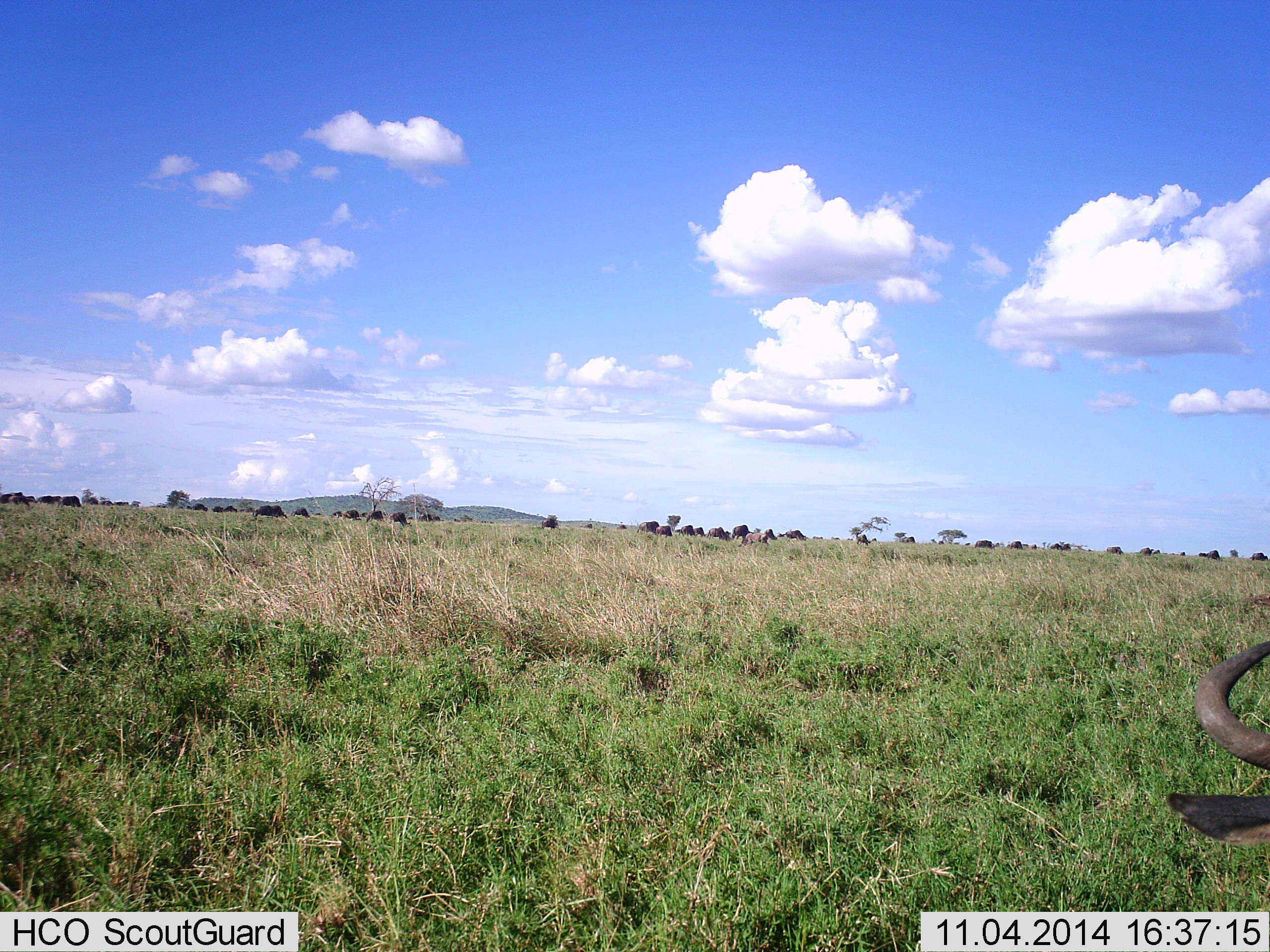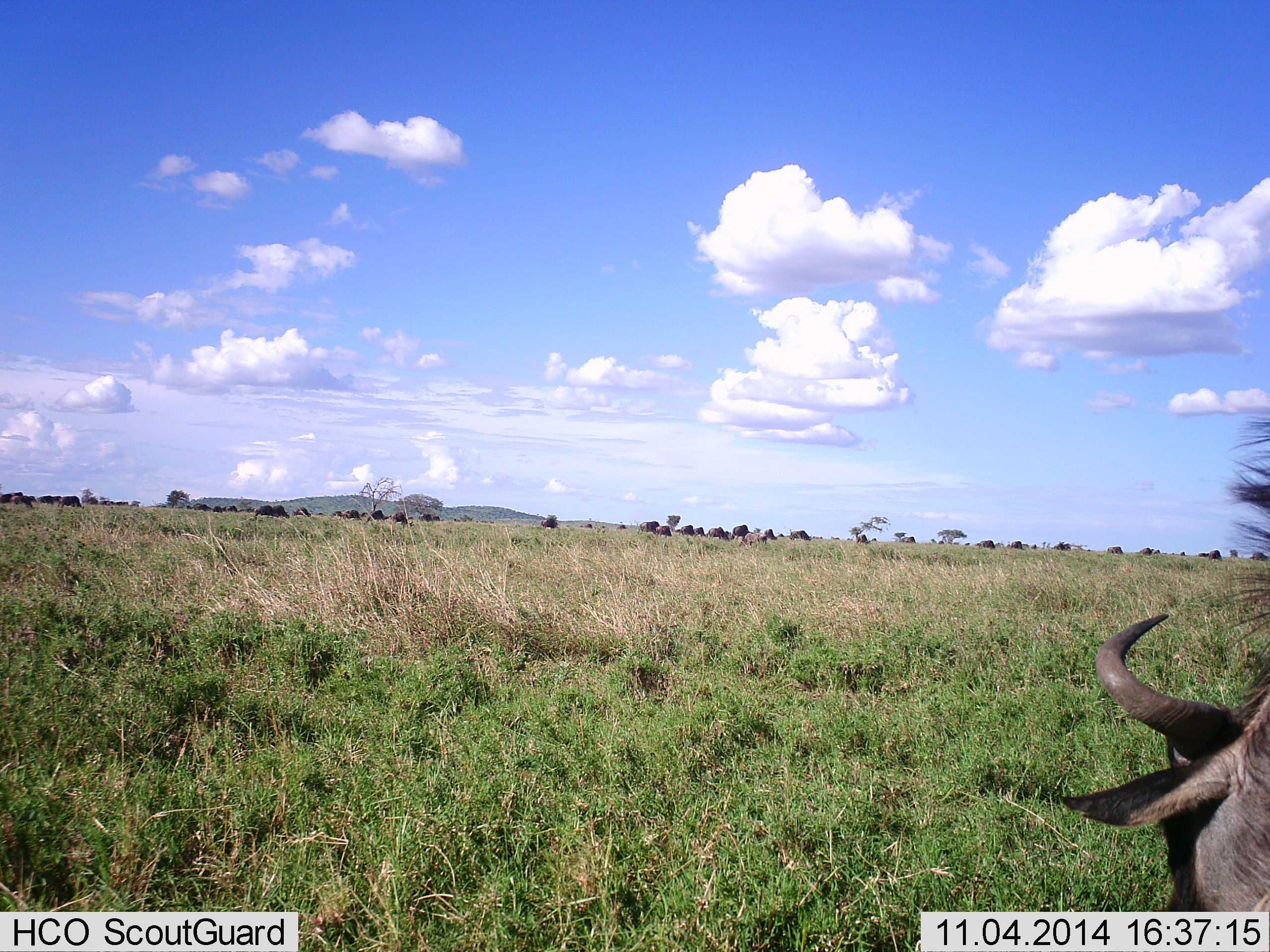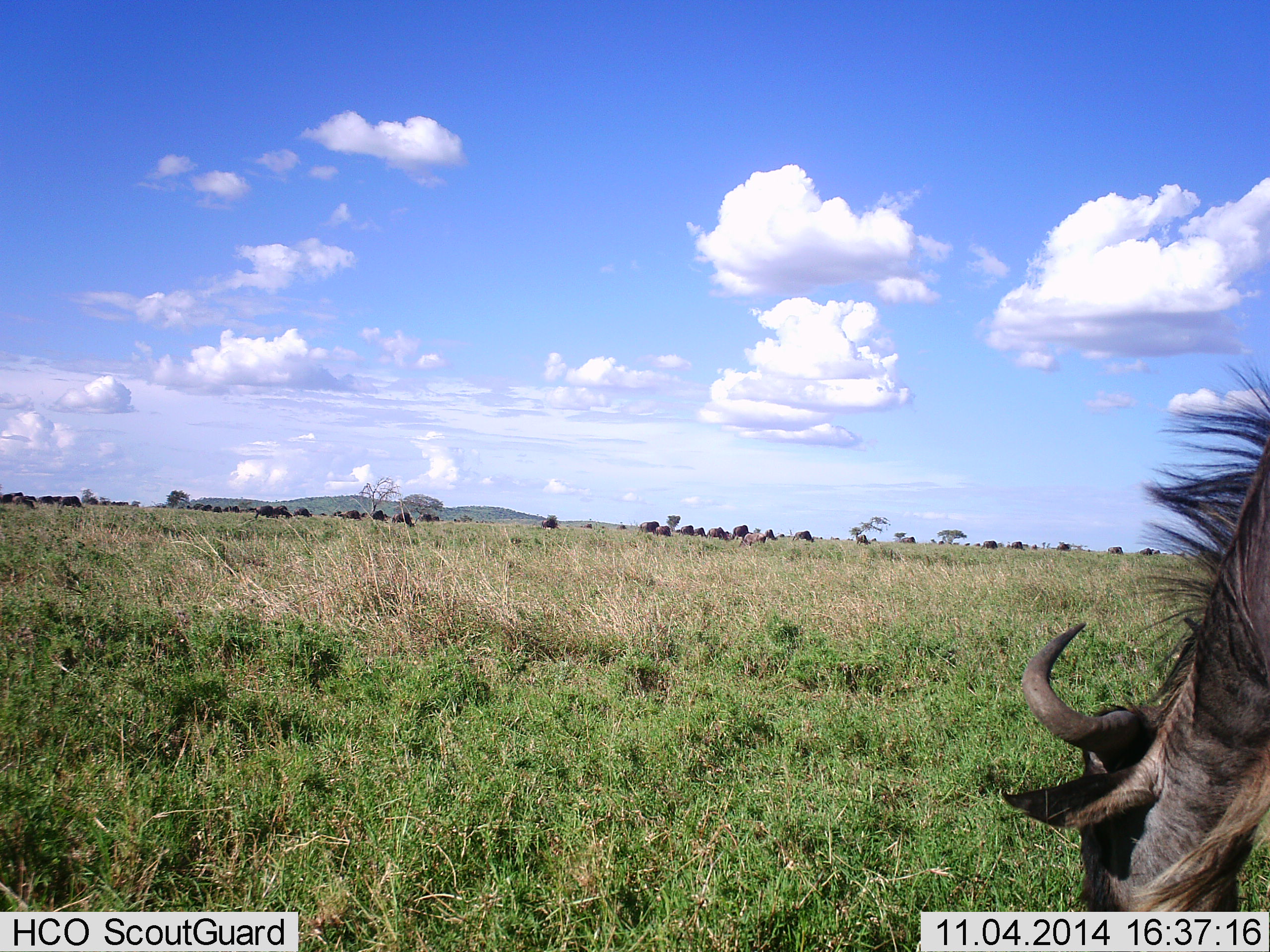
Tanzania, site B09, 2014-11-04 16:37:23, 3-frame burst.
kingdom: Animalia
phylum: Chordata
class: Mammalia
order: Artiodactyla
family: Bovidae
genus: Connochaetes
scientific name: Connochaetes taurinus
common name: blue wildebeest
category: wildebeest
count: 11-50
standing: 20%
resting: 0%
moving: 30%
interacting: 0%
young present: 0%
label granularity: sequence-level